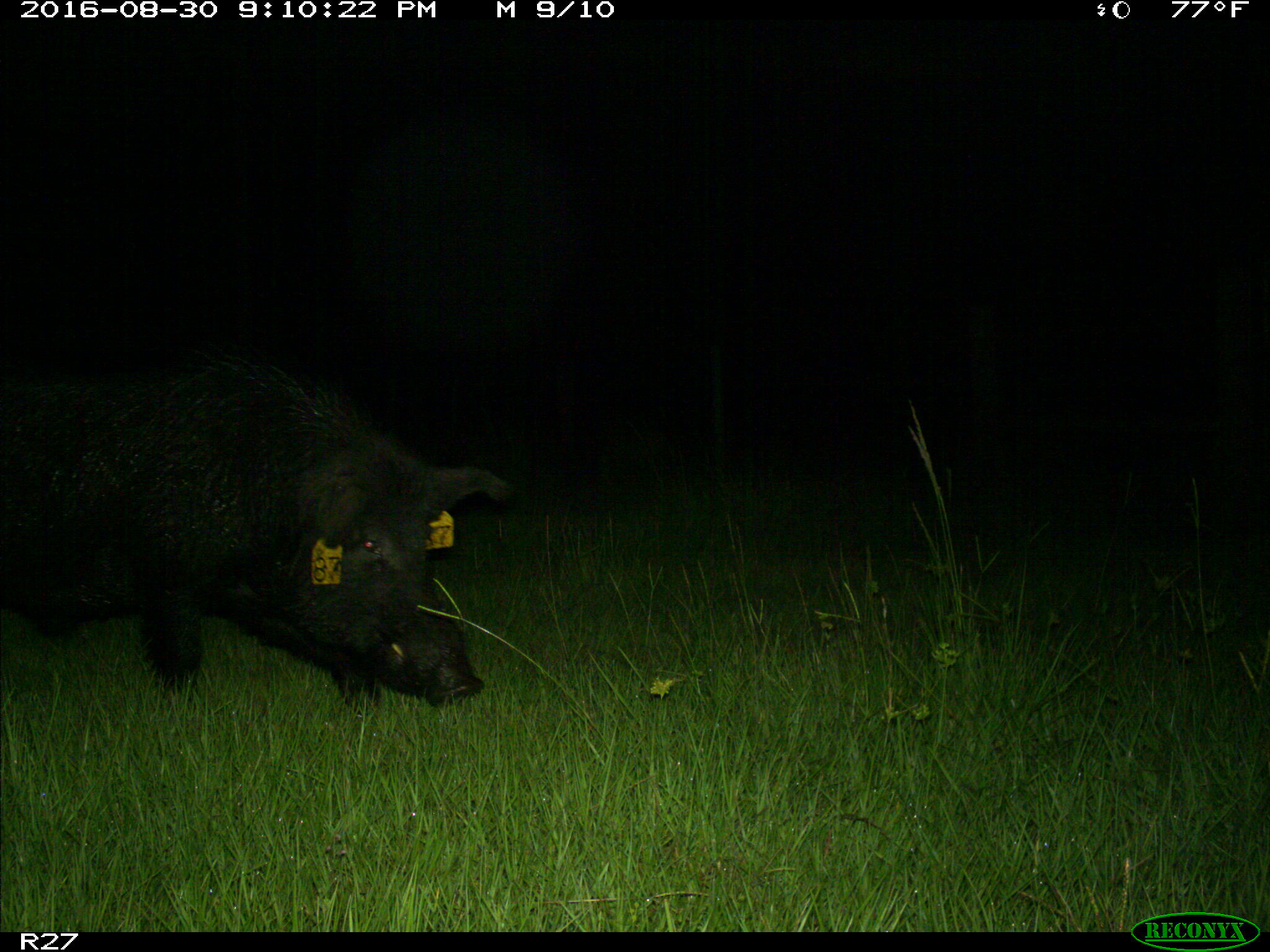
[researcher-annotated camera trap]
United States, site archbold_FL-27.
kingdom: Animalia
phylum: Chordata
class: Mammalia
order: Artiodactyla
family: Suidae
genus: Sus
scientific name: Sus scrofa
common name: wild boar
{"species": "Sus scrofa (wild boar)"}